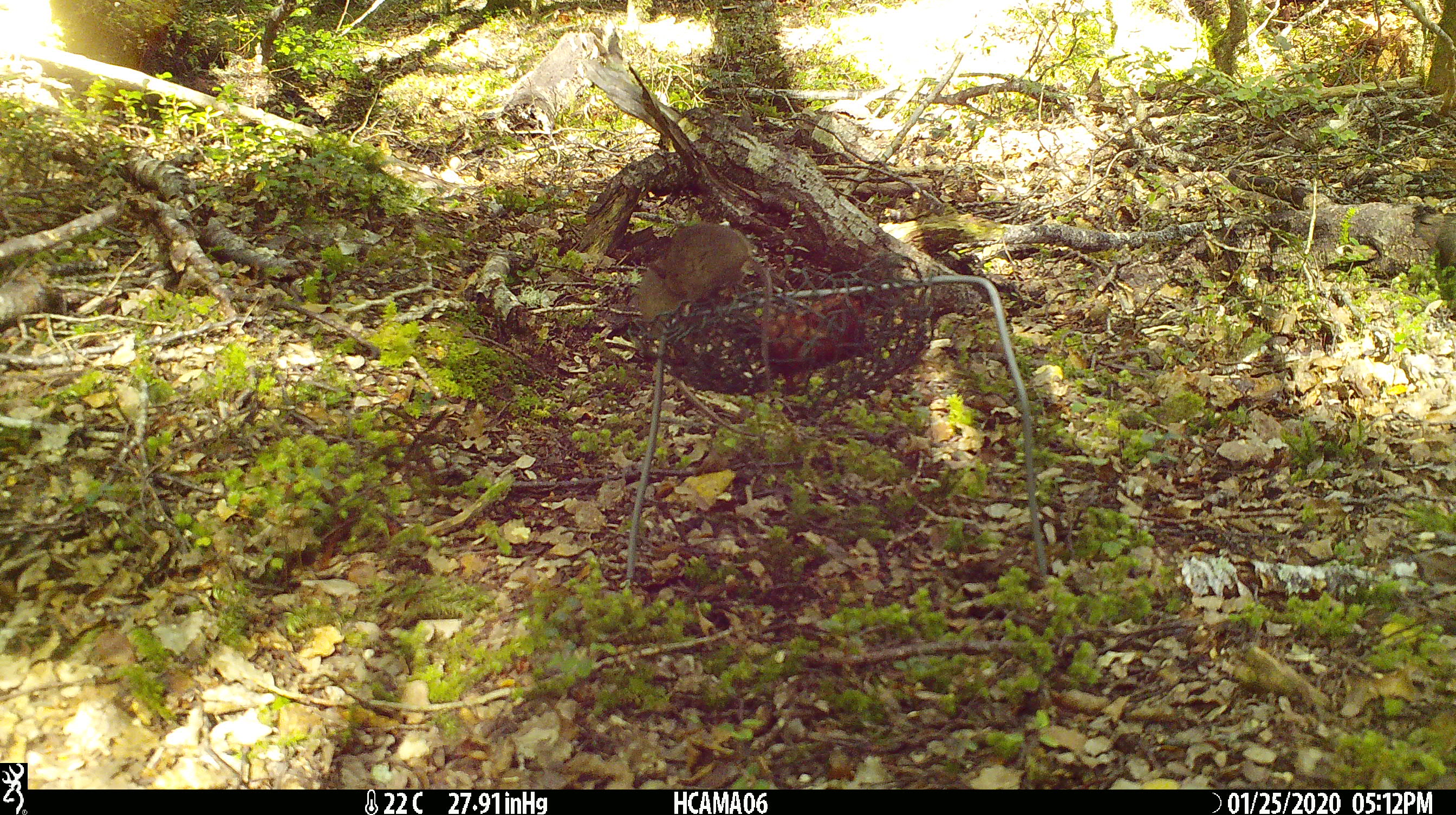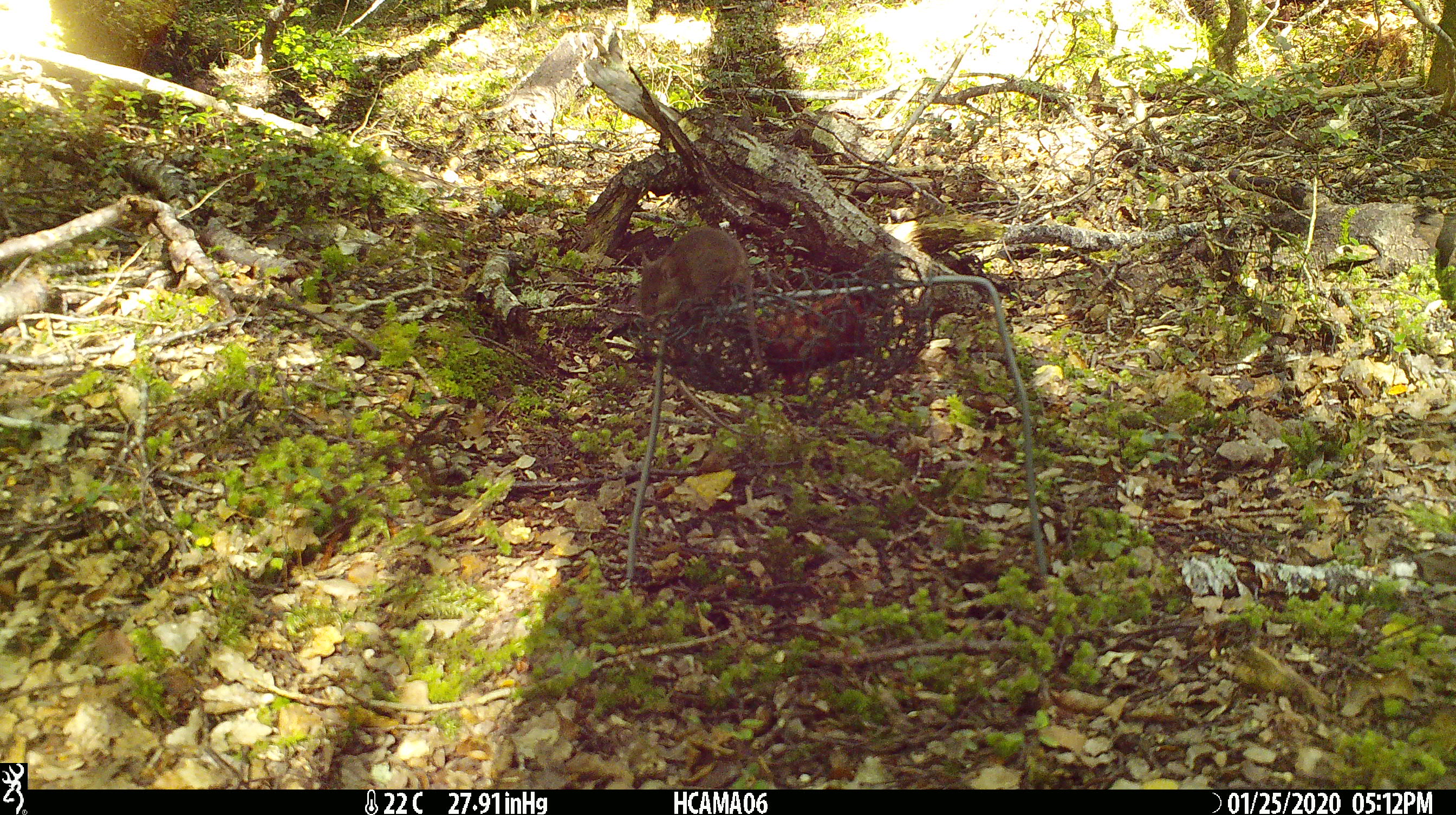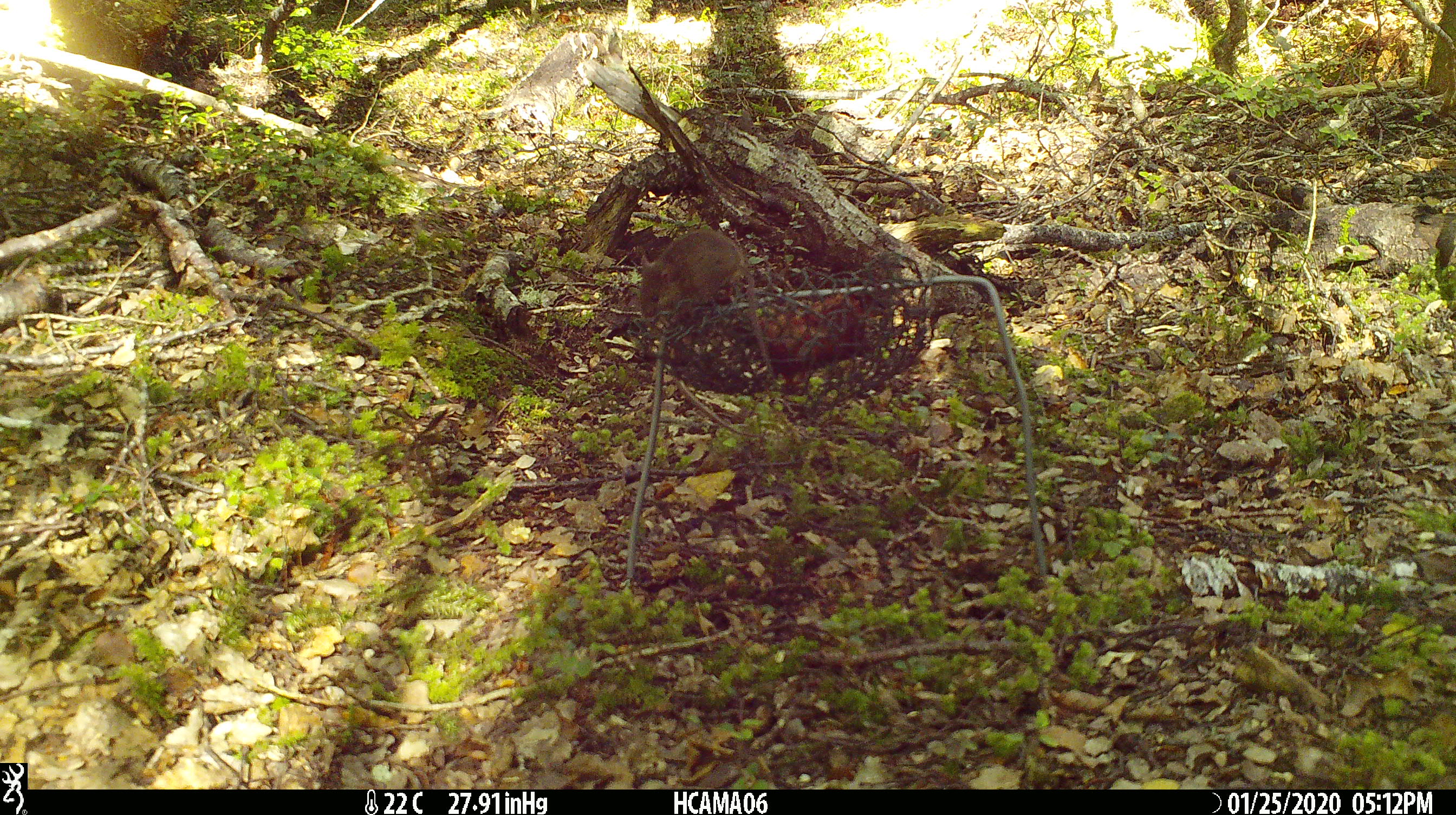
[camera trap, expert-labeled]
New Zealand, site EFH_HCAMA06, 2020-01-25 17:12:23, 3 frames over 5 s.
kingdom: Animalia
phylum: Chordata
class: Mammalia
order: Rodentia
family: Muridae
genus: Mus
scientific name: Mus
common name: mouse